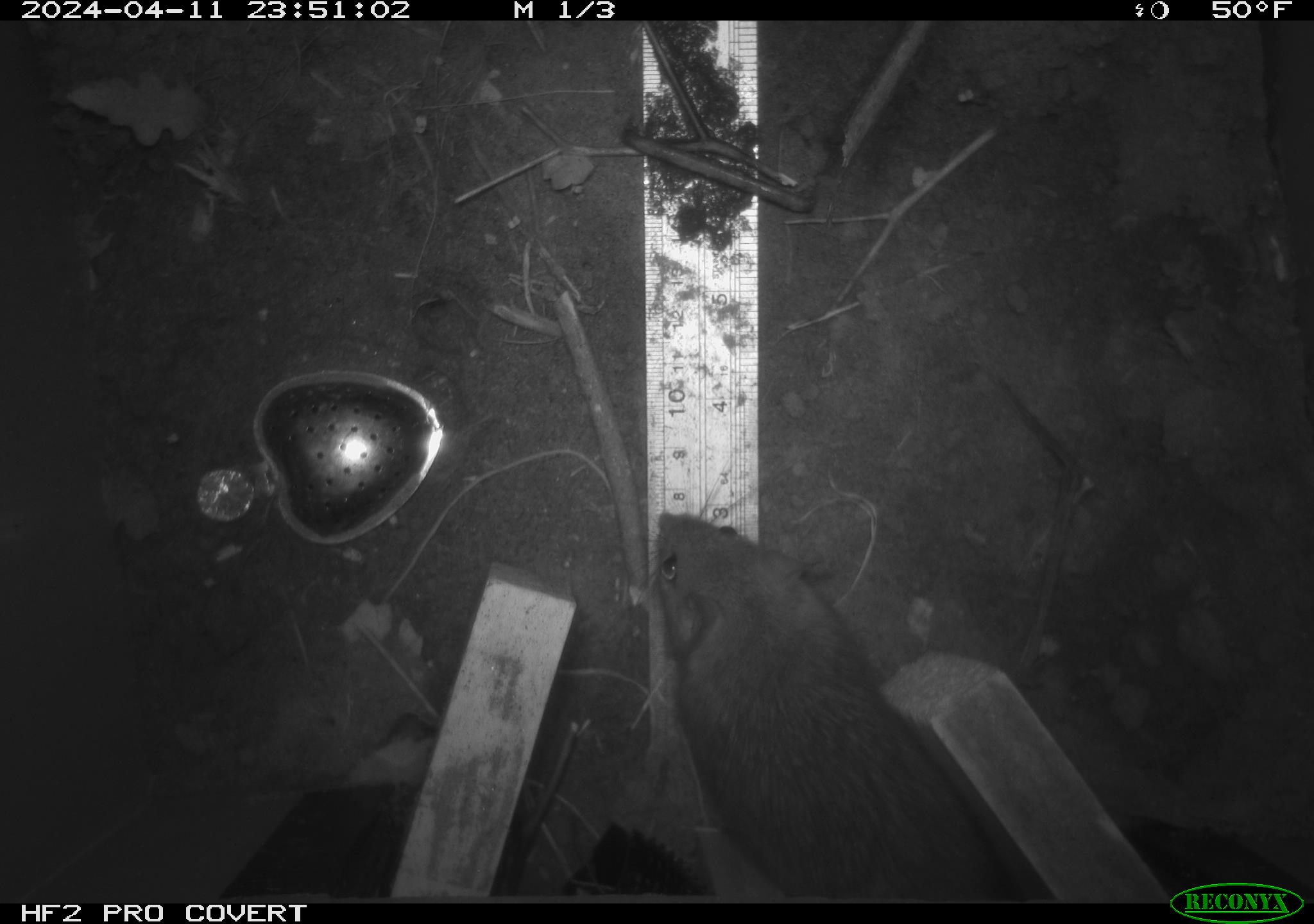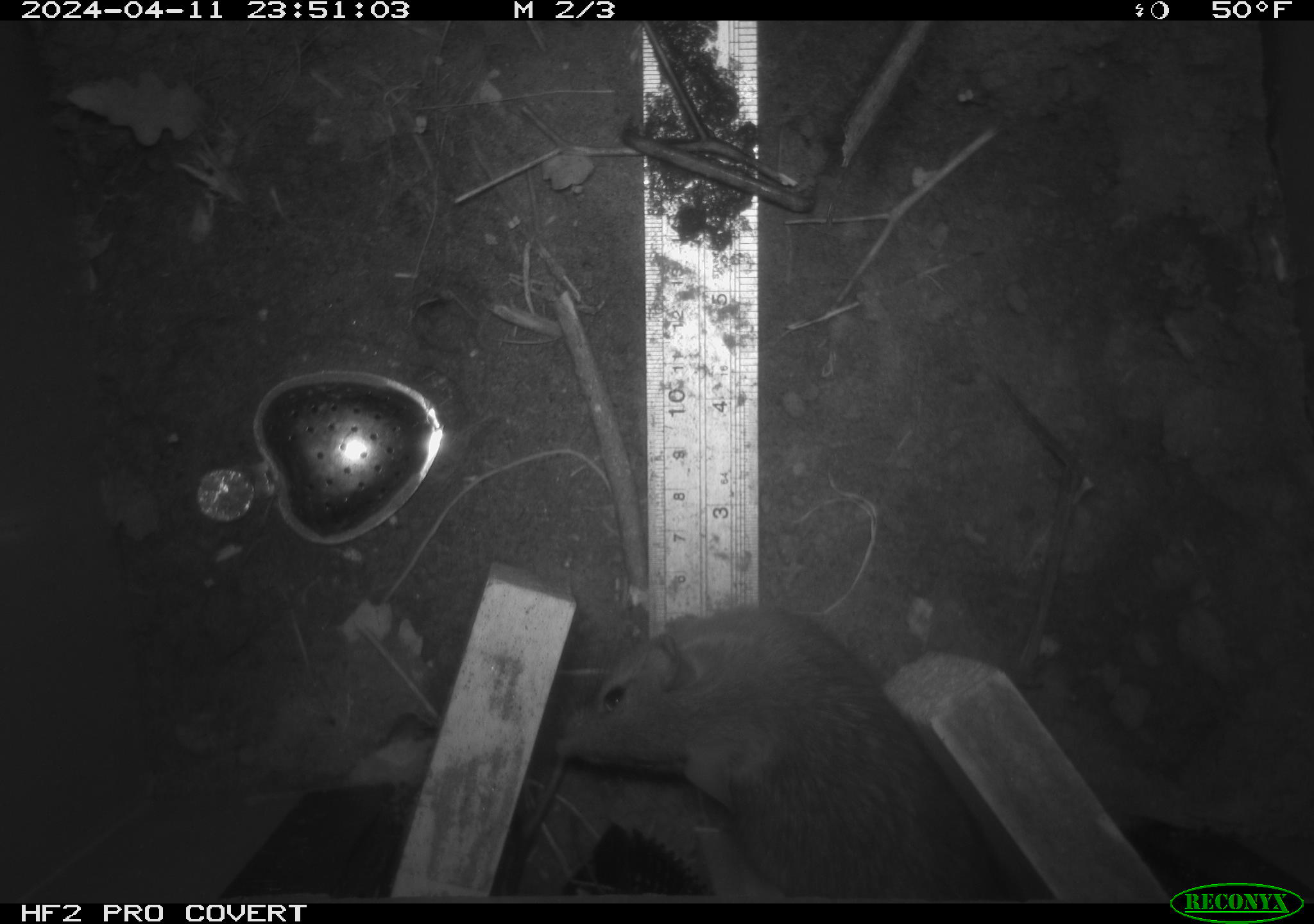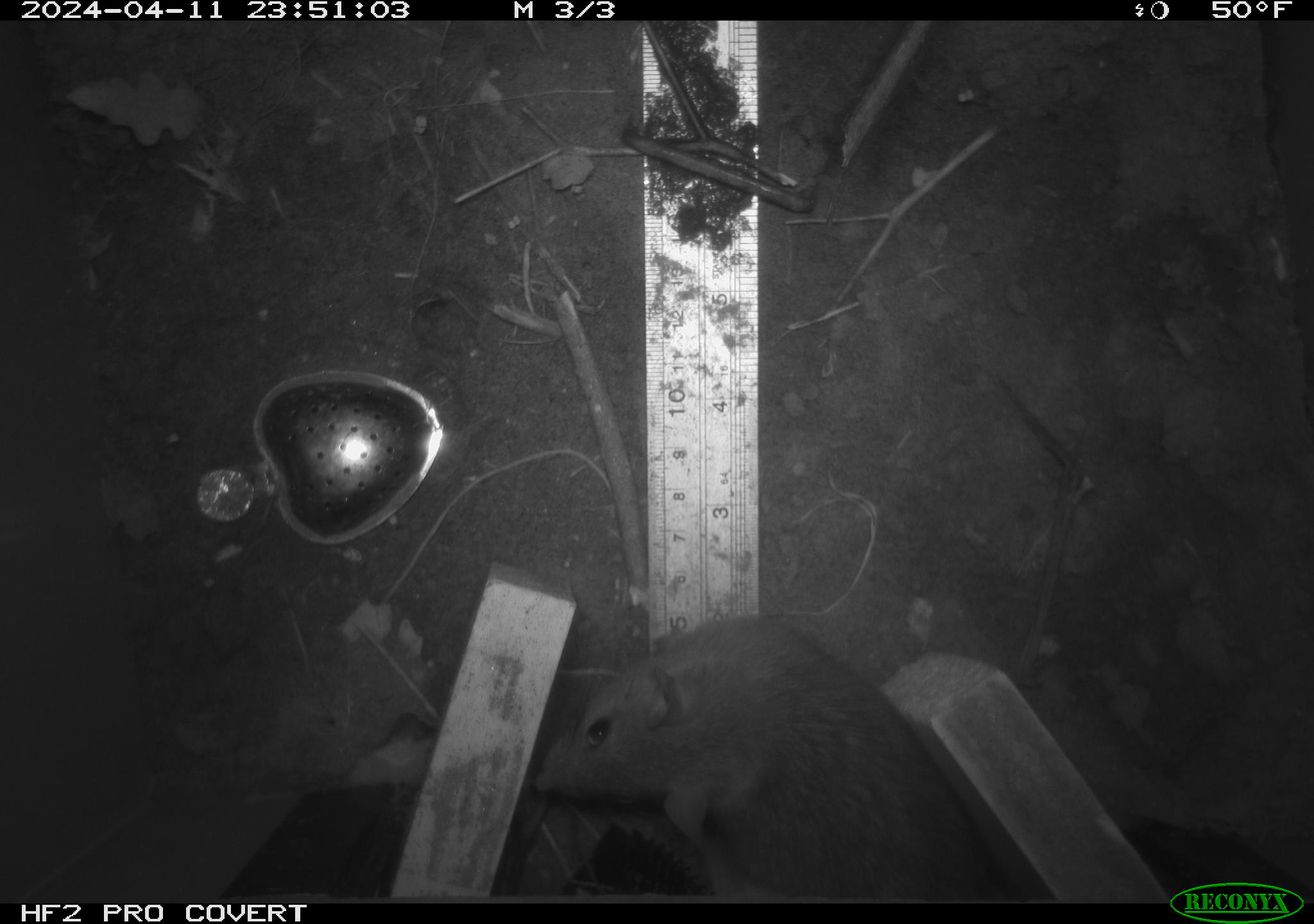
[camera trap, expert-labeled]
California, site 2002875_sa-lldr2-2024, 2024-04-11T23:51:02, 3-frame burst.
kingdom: Animalia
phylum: Chordata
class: Mammalia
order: Rodentia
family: Muridae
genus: Rattus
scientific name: Rattus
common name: rat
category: rattus species